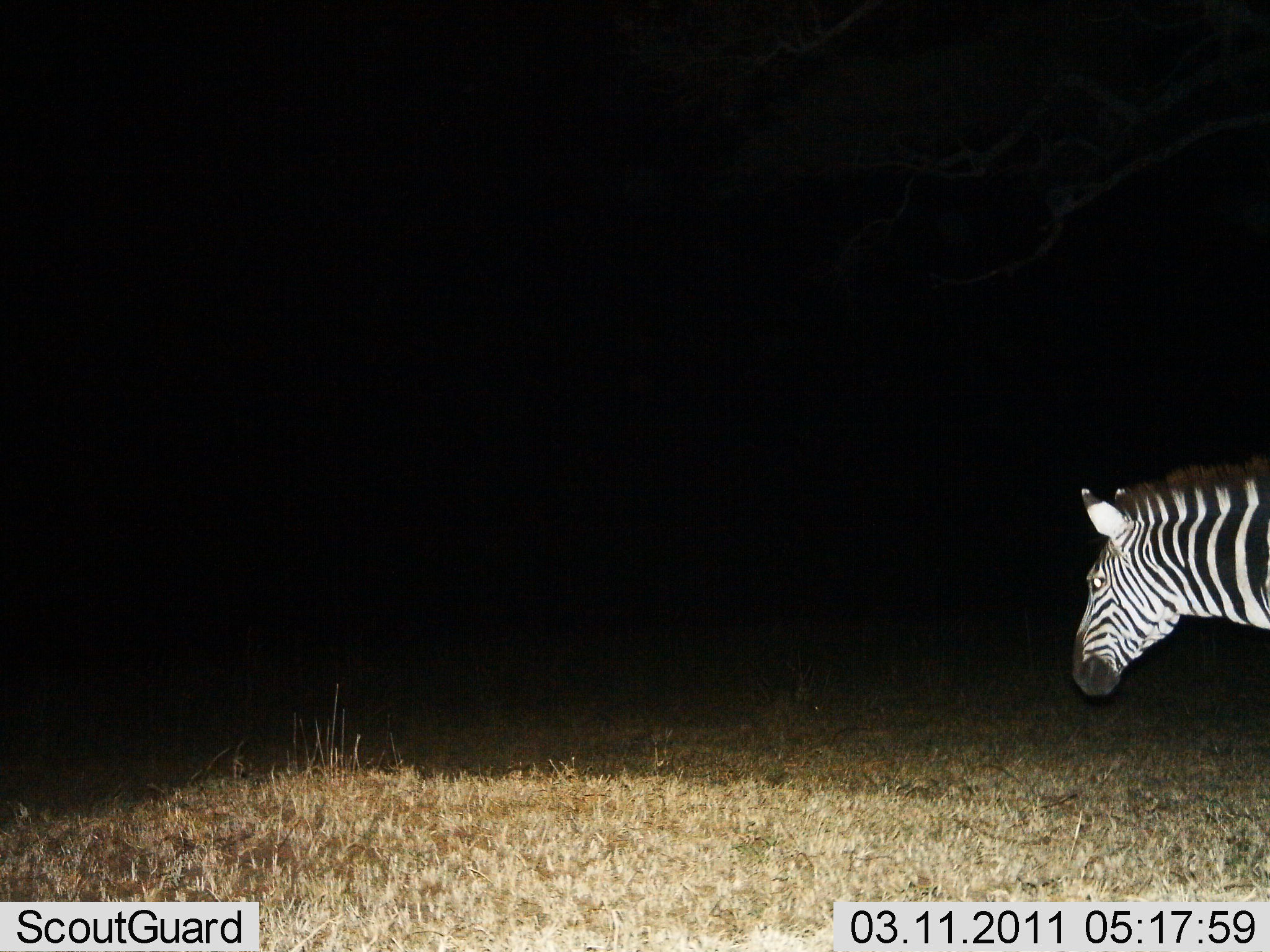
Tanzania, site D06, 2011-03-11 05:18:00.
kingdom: Animalia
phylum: Chordata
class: Mammalia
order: Perissodactyla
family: Equidae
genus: Equus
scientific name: Equus quagga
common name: plains zebra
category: zebra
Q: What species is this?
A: Zebra (plains zebra) (Equus quagga).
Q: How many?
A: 1.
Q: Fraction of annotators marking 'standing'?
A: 40%.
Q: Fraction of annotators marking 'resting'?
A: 0%.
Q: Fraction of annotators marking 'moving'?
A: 60%.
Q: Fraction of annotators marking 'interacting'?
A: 0%.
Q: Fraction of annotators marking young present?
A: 0%.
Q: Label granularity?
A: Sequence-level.